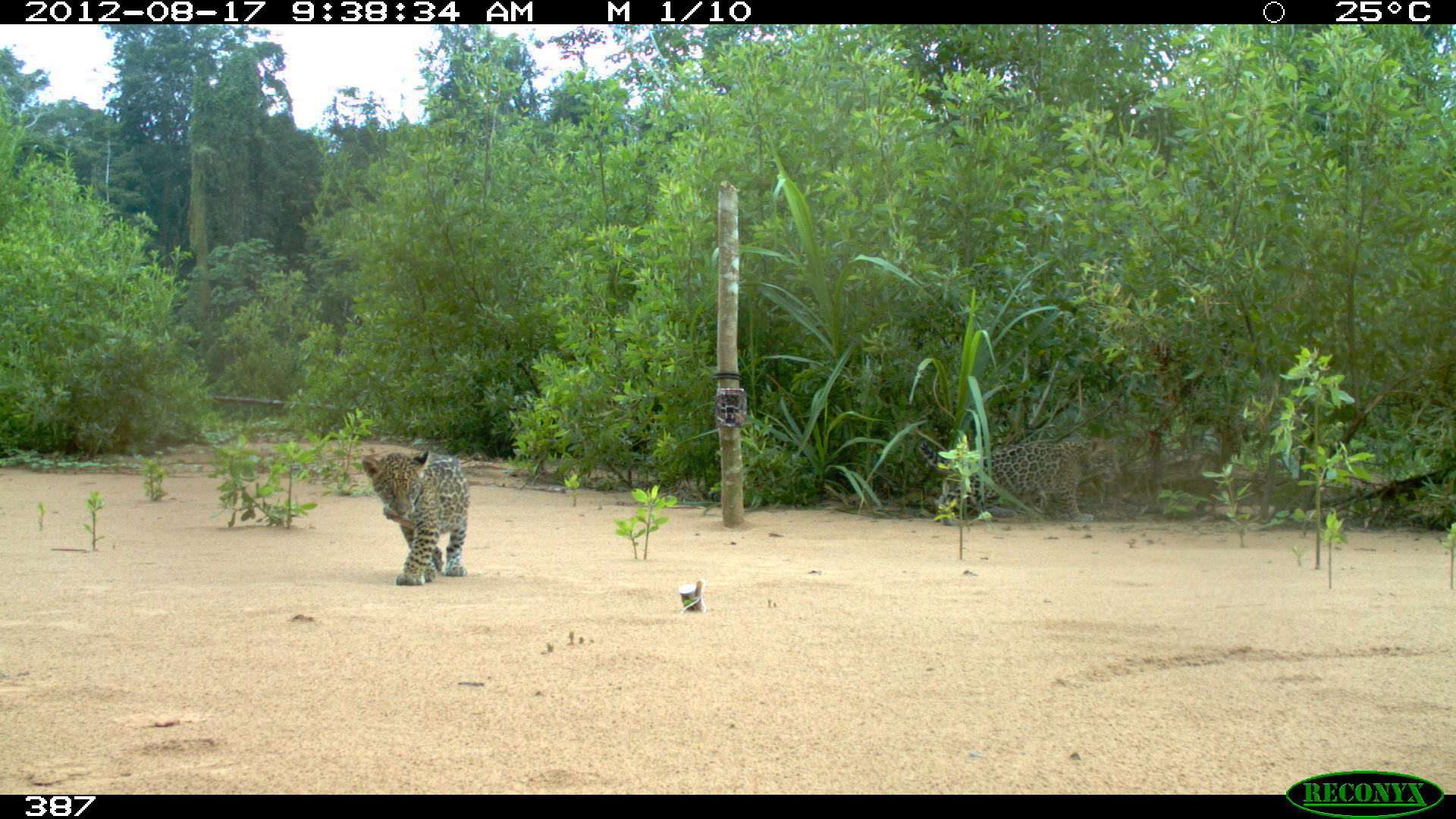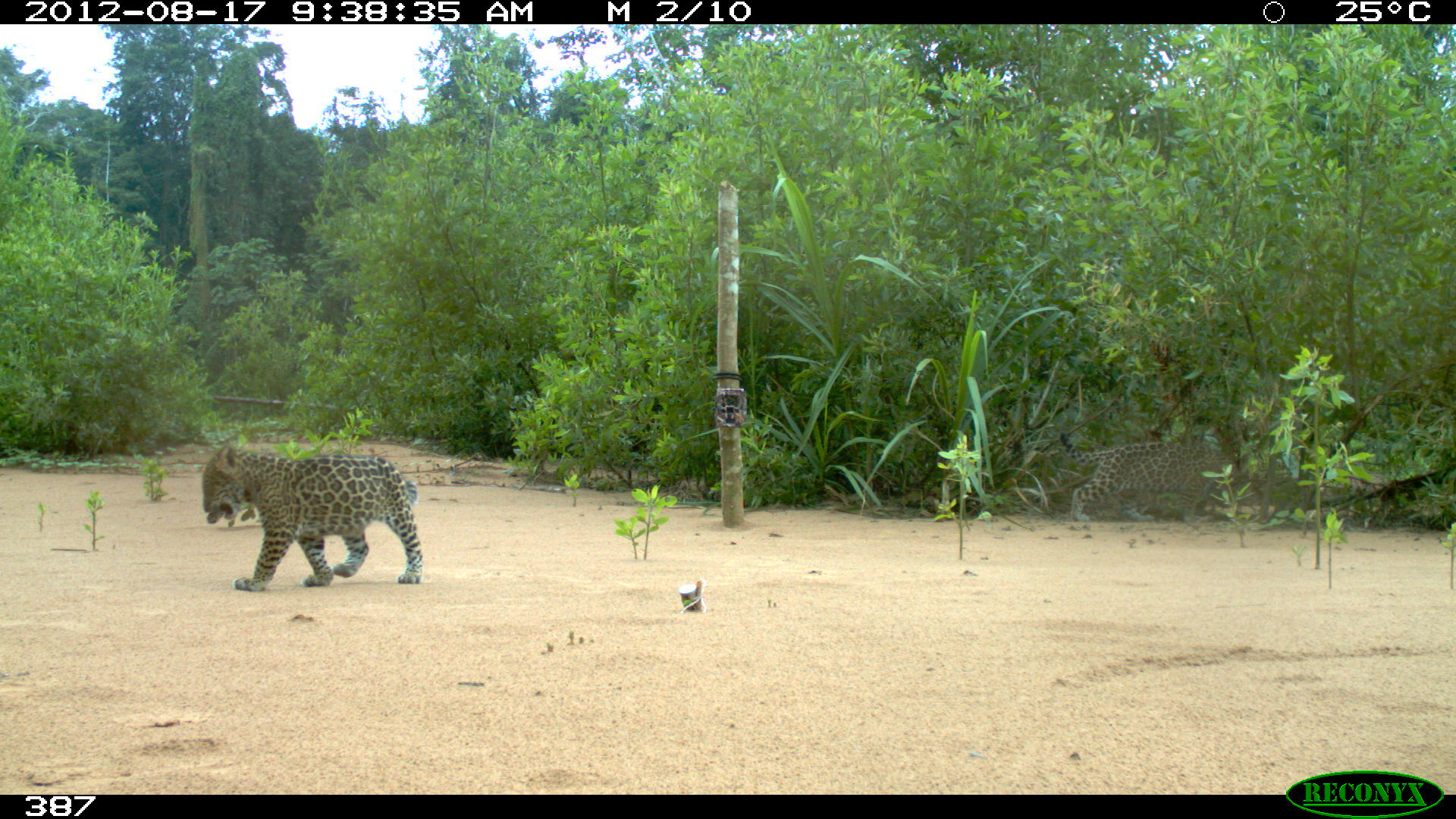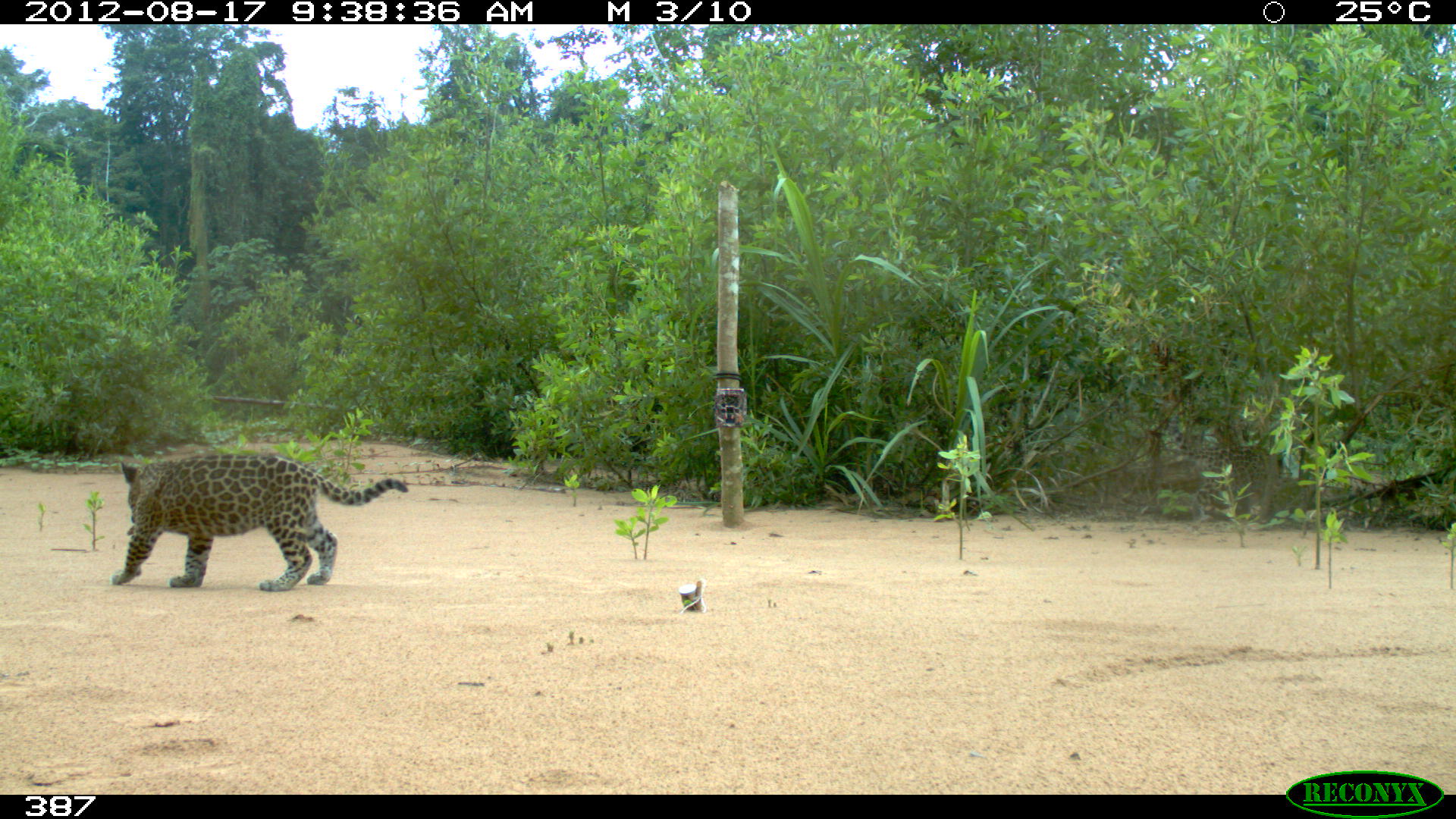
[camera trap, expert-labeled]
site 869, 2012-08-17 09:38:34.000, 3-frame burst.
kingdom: Animalia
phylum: Chordata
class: Mammalia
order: Carnivora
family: Felidae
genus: Panthera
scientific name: Panthera onca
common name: jaguar